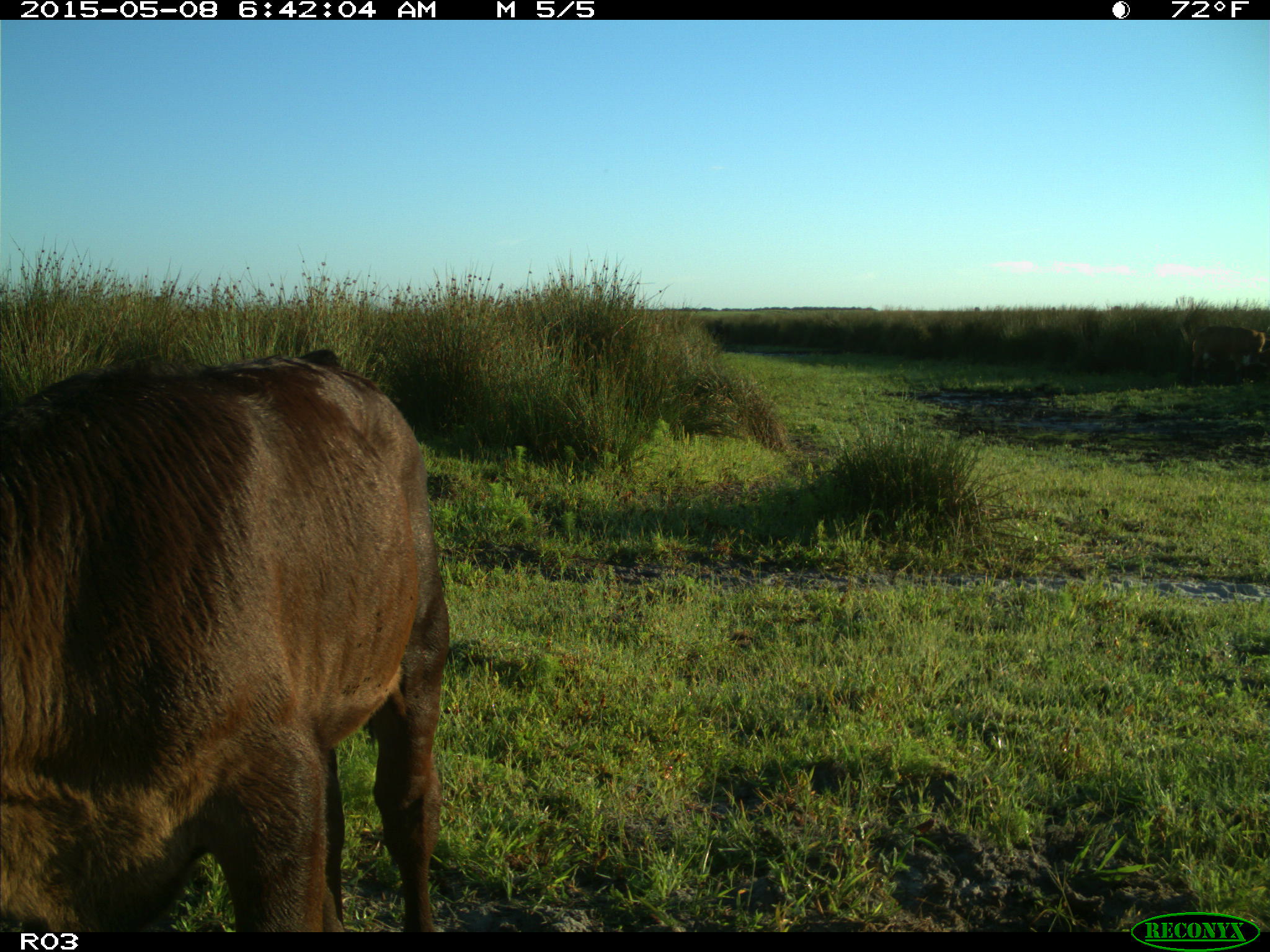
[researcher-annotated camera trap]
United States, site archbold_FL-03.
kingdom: Animalia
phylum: Chordata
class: Mammalia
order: Artiodactyla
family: Bovidae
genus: Bos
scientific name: Bos taurus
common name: domestic cow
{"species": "Bos taurus (domestic cow)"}